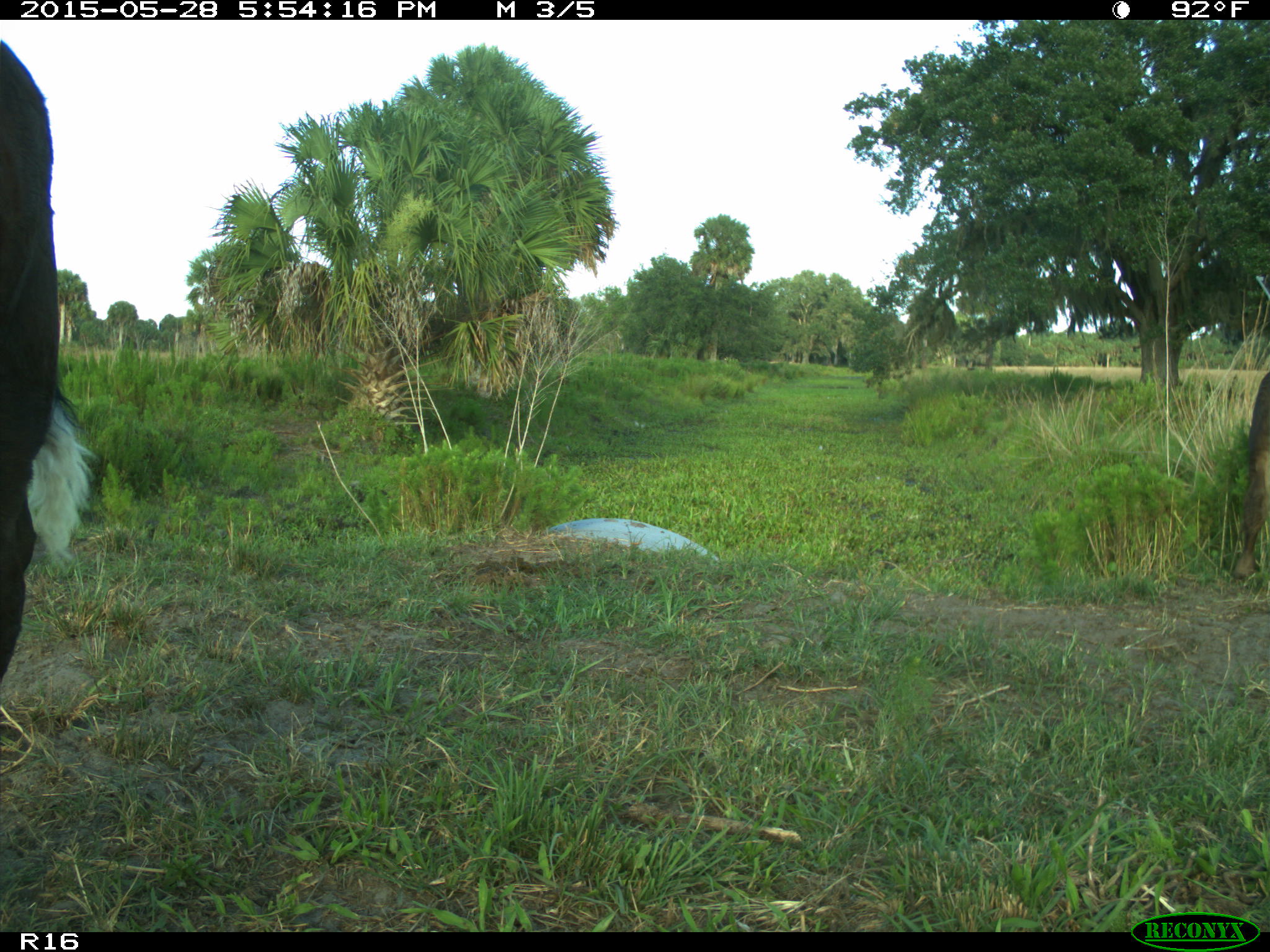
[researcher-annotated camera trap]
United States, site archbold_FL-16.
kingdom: Animalia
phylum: Chordata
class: Mammalia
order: Artiodactyla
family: Bovidae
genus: Bos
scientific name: Bos taurus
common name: domestic cow